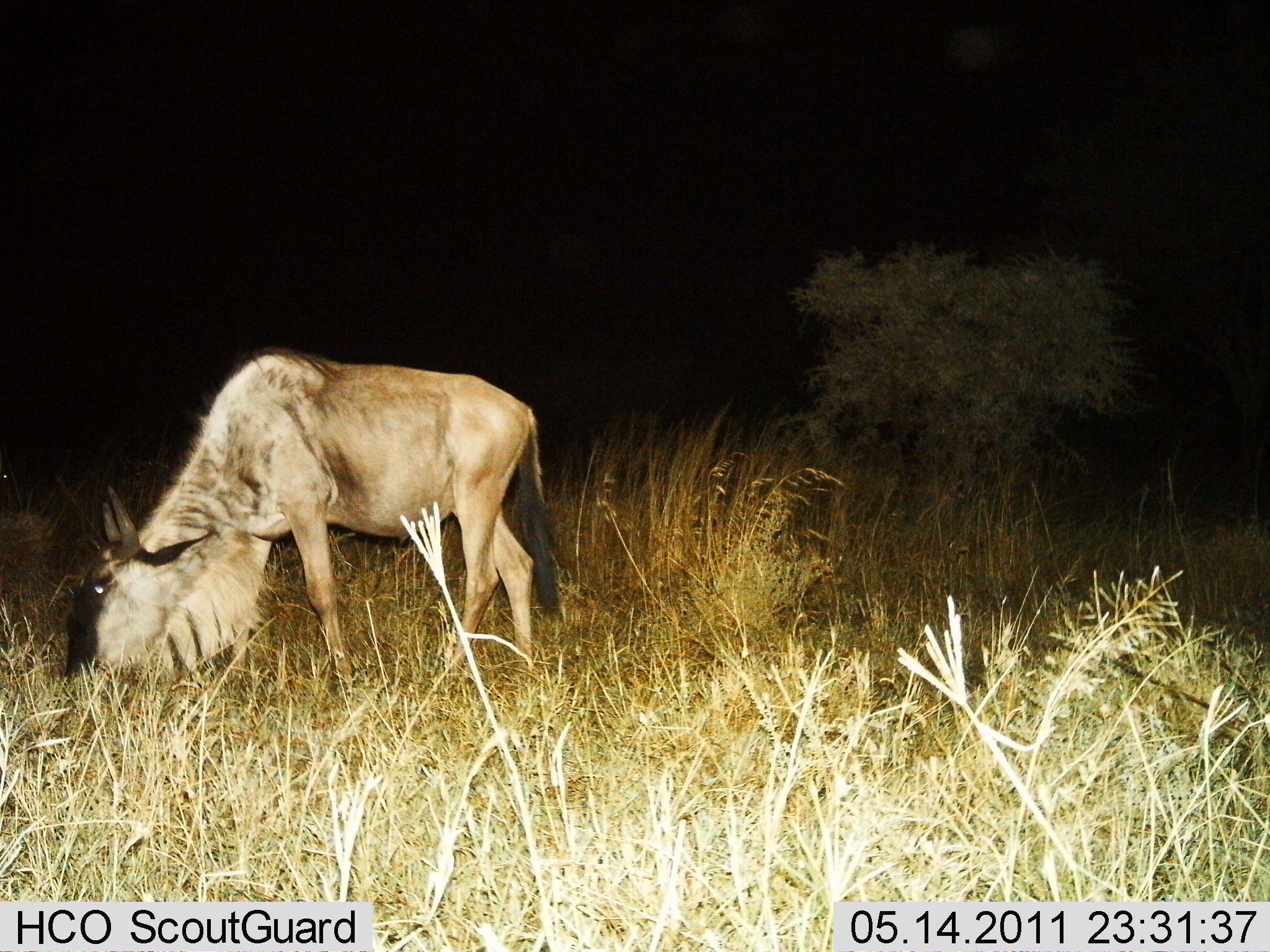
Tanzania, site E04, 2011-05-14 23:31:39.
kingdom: Animalia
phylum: Chordata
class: Mammalia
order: Artiodactyla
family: Bovidae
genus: Connochaetes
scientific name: Connochaetes taurinus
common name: blue wildebeest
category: wildebeest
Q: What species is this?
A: Wildebeest (blue wildebeest) (Connochaetes taurinus).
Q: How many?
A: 1.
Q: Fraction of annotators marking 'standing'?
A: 10%.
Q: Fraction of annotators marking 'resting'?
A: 0%.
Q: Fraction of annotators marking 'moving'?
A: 0%.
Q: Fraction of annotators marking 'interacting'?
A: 0%.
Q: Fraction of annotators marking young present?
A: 0%.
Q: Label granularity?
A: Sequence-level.